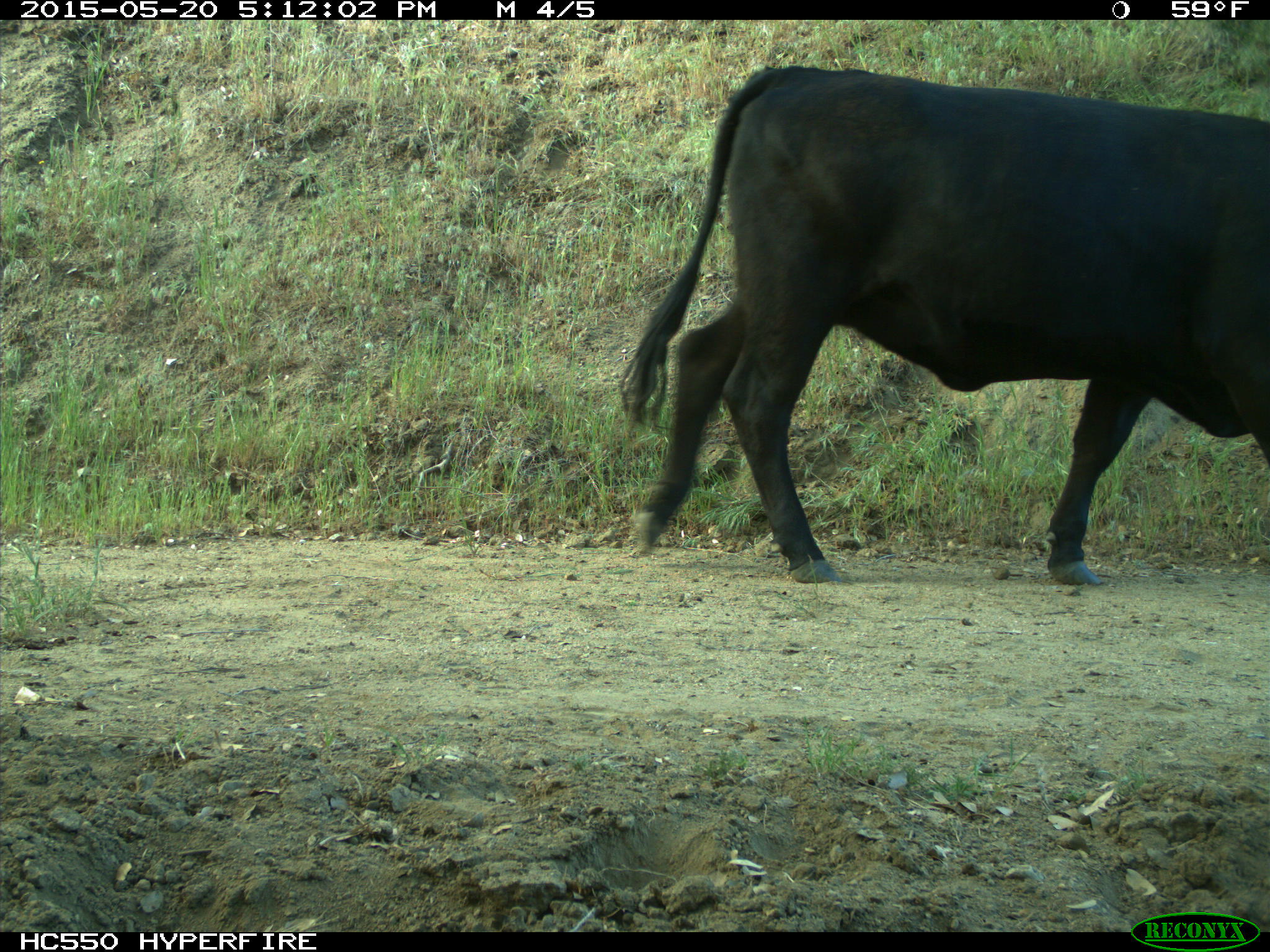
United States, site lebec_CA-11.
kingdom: Animalia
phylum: Chordata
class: Mammalia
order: Artiodactyla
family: Bovidae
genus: Bos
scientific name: Bos taurus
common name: domestic cow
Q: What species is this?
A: Bos taurus (domestic cow).